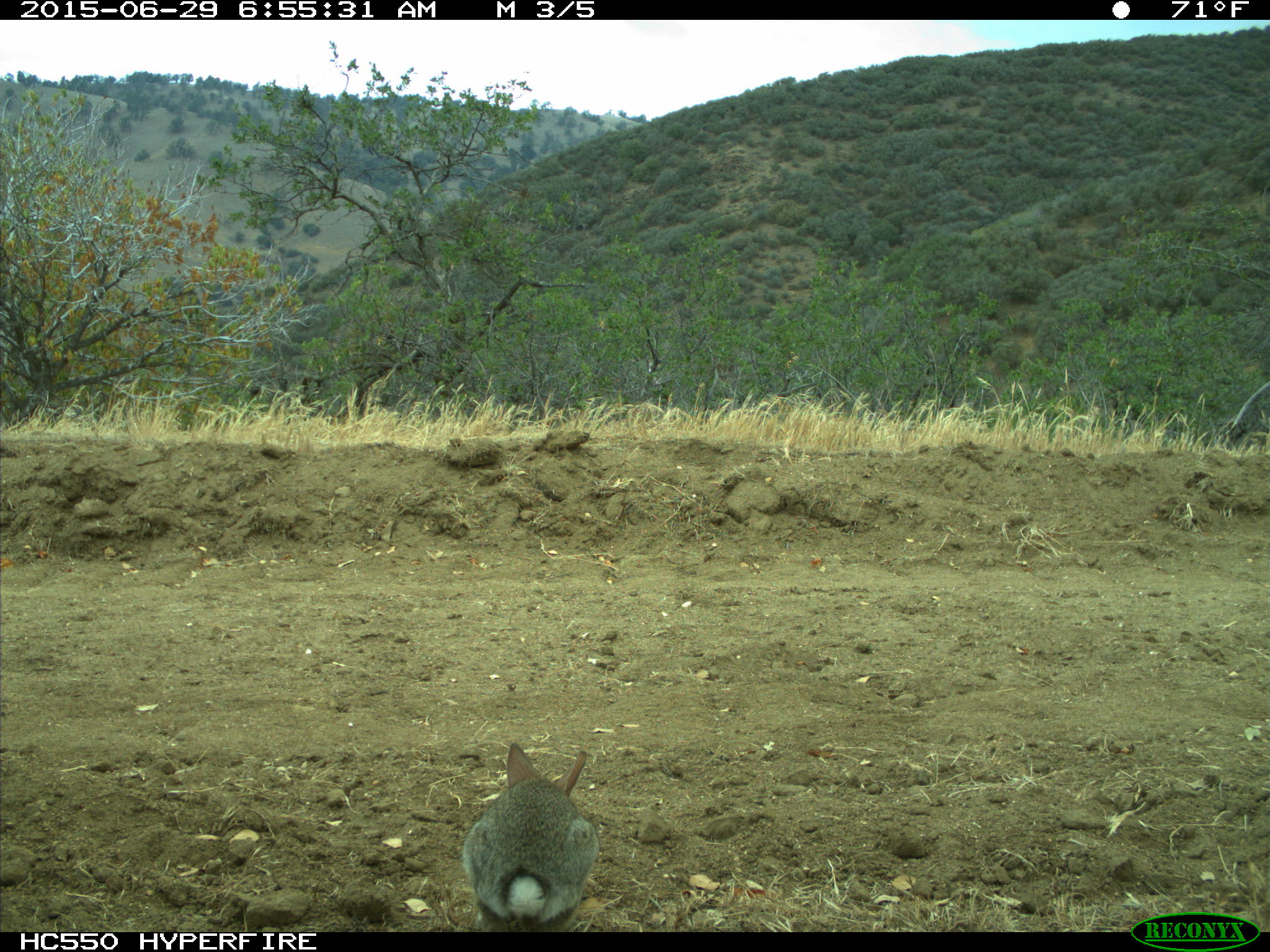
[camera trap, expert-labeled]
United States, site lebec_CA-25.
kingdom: Animalia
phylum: Chordata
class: Mammalia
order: Lagomorpha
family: Leporidae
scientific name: Leporidae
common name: rabbits and hares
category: unidentified rabbit